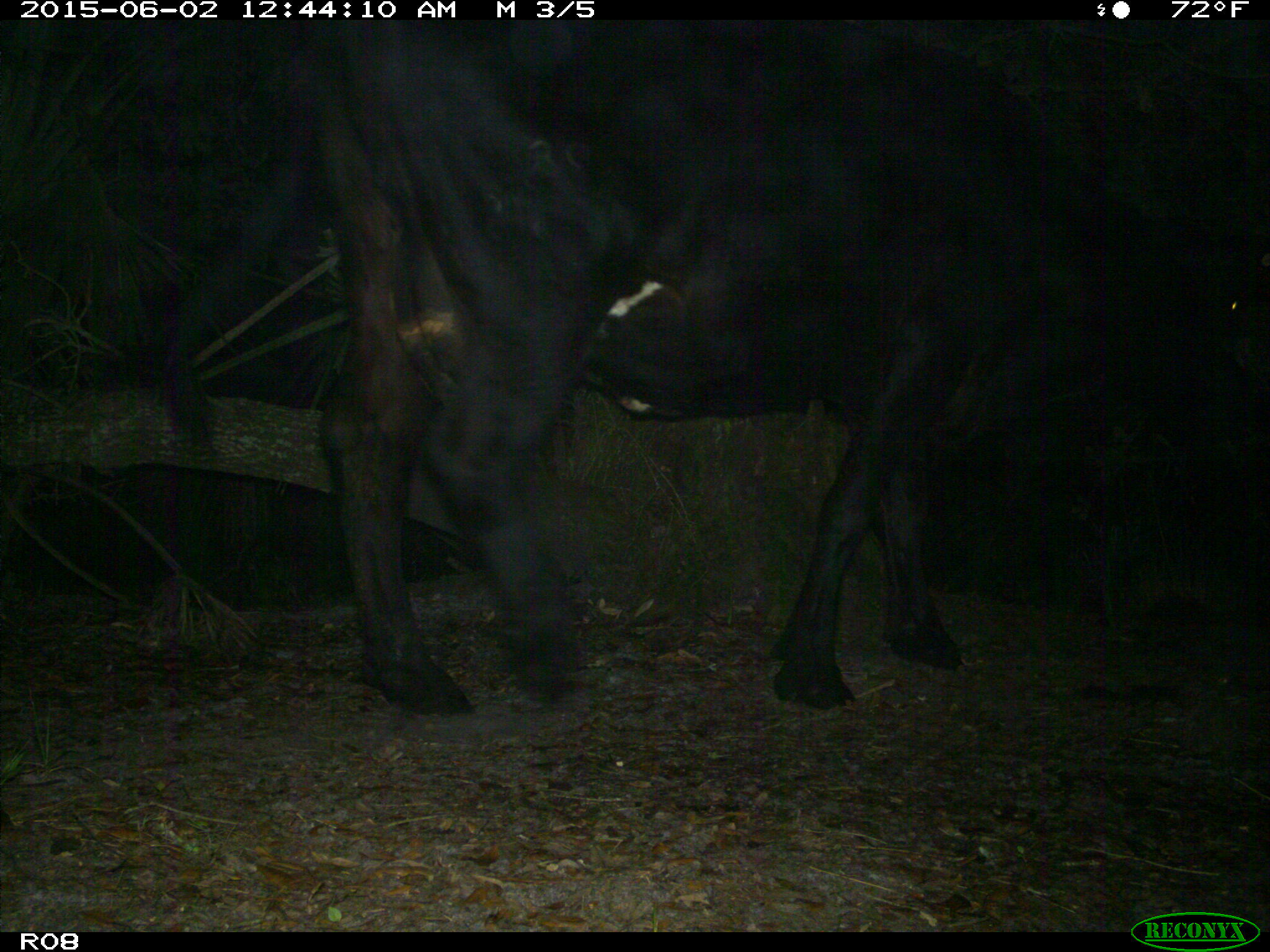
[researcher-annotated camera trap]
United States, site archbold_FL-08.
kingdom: Animalia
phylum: Chordata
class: Mammalia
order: Artiodactyla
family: Bovidae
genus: Bos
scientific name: Bos taurus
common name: domestic cow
Bos taurus (domestic cow).